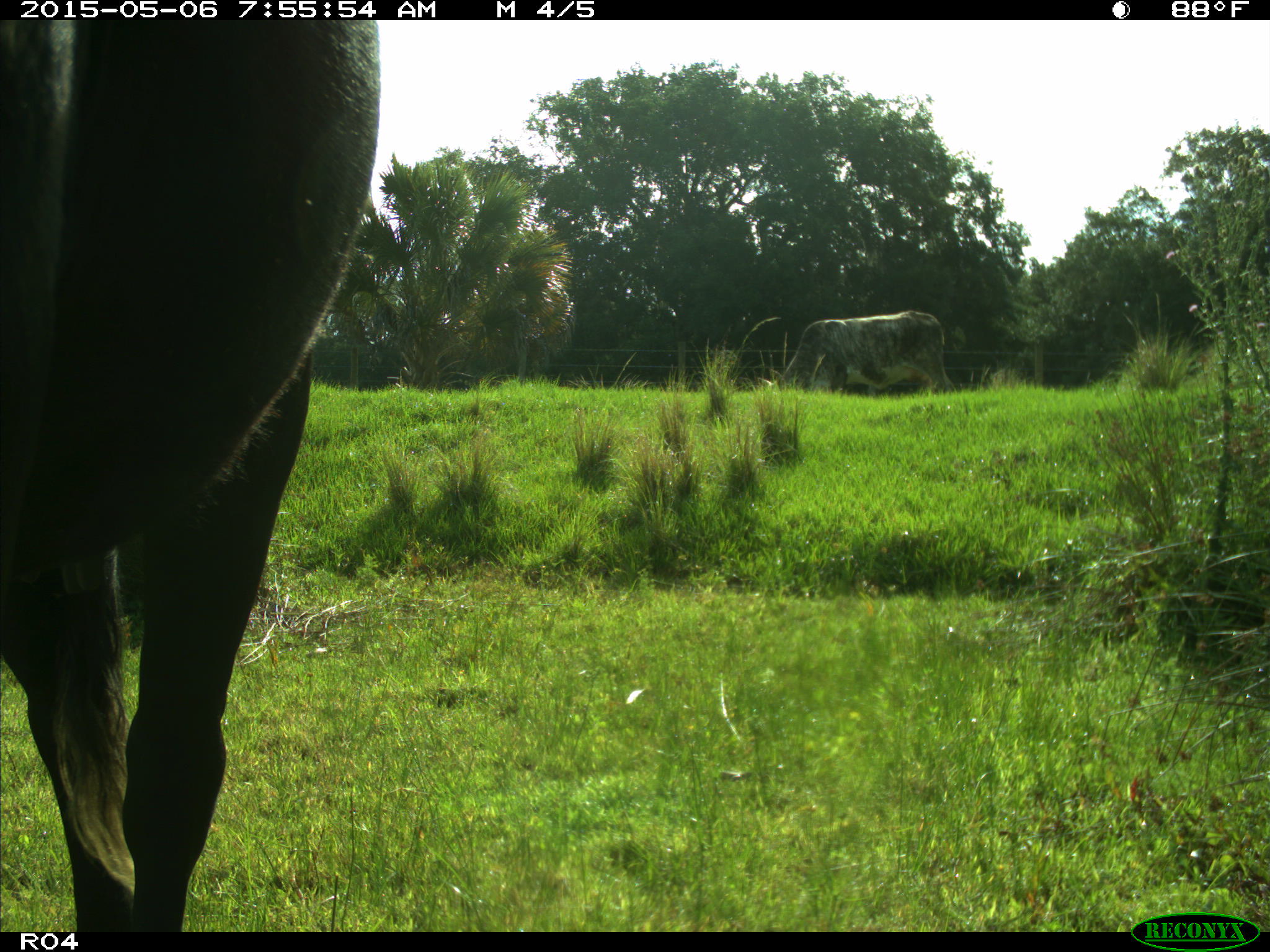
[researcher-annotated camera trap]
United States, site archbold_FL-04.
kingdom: Animalia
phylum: Chordata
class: Mammalia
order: Artiodactyla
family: Bovidae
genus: Bos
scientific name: Bos taurus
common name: domestic cow